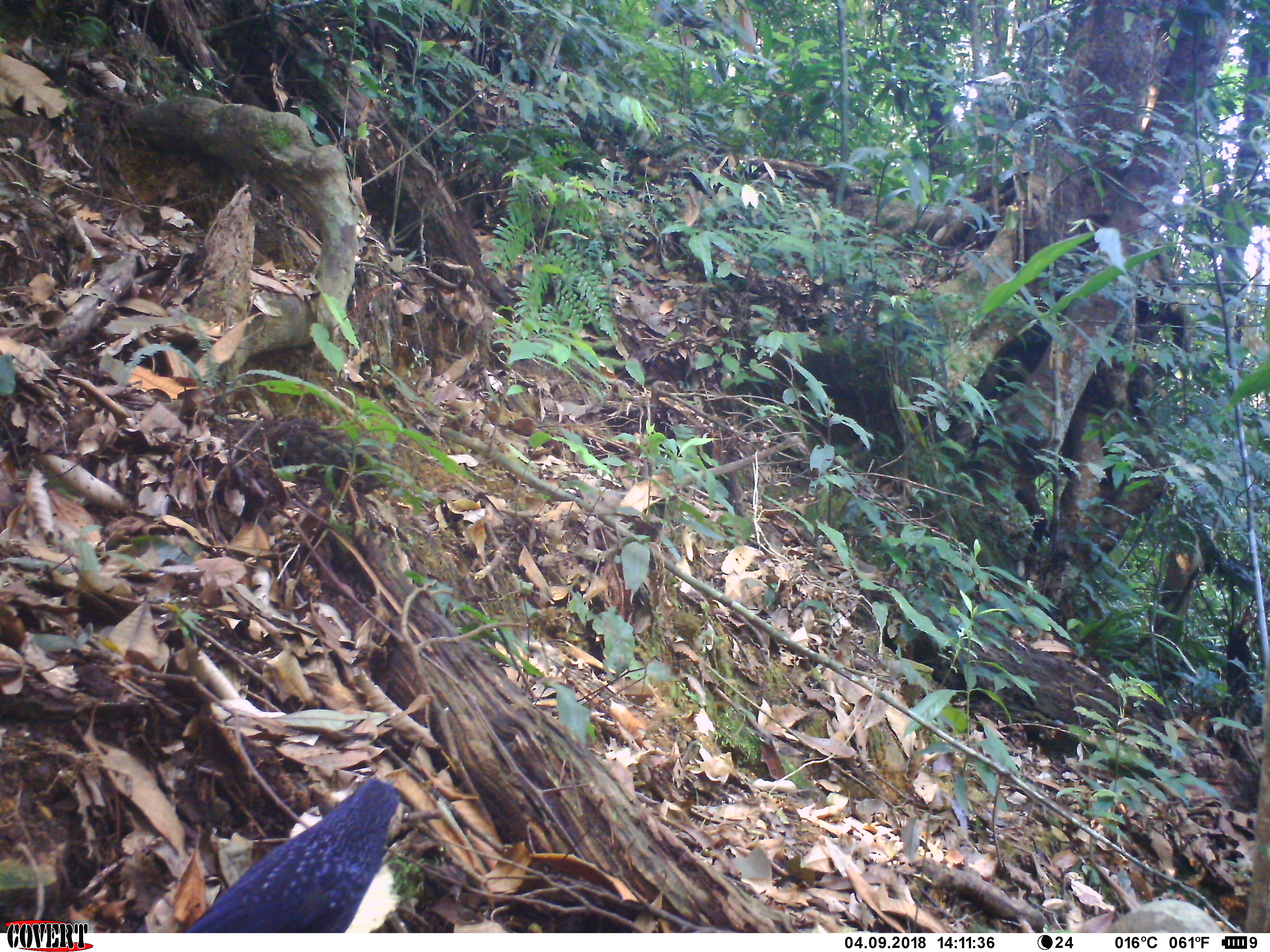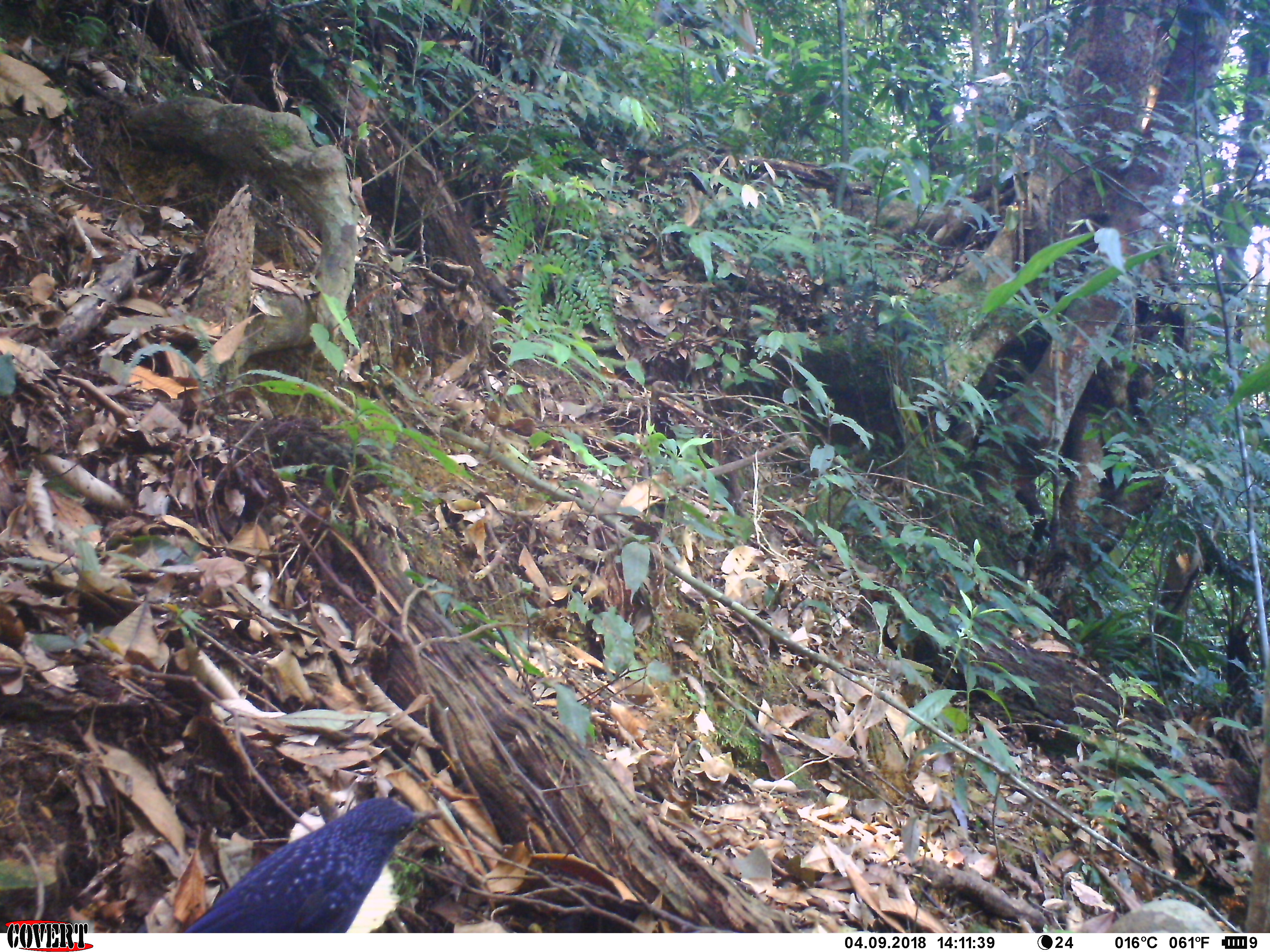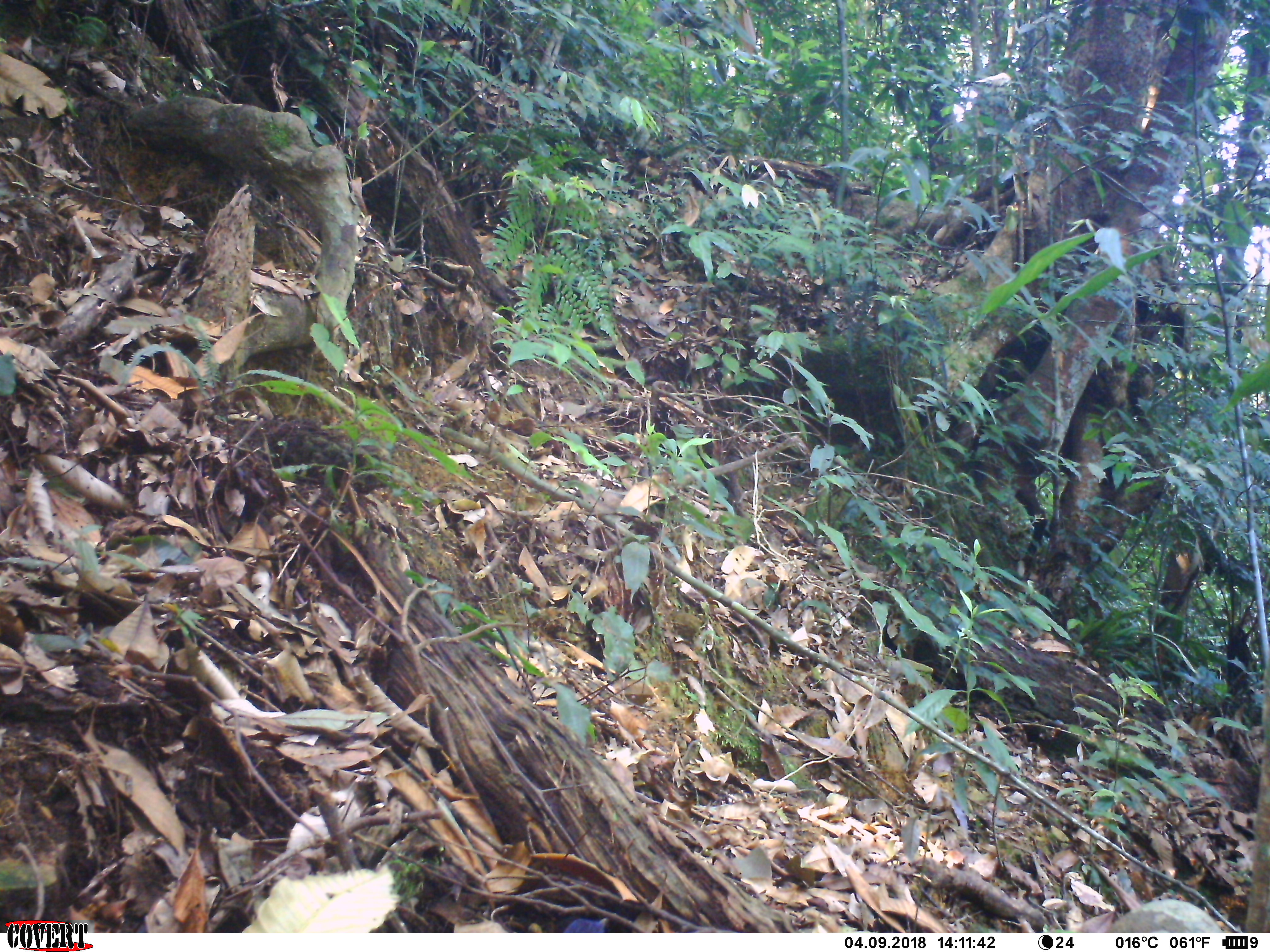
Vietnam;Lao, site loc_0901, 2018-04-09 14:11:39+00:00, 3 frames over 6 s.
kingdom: Animalia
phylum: Chordata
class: Aves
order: Passeriformes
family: Muscicapidae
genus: Myophonus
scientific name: Myophonus caeruleus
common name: blue whistling thrush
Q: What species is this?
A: Blue whistling thrush (Myophonus caeruleus).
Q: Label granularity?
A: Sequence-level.